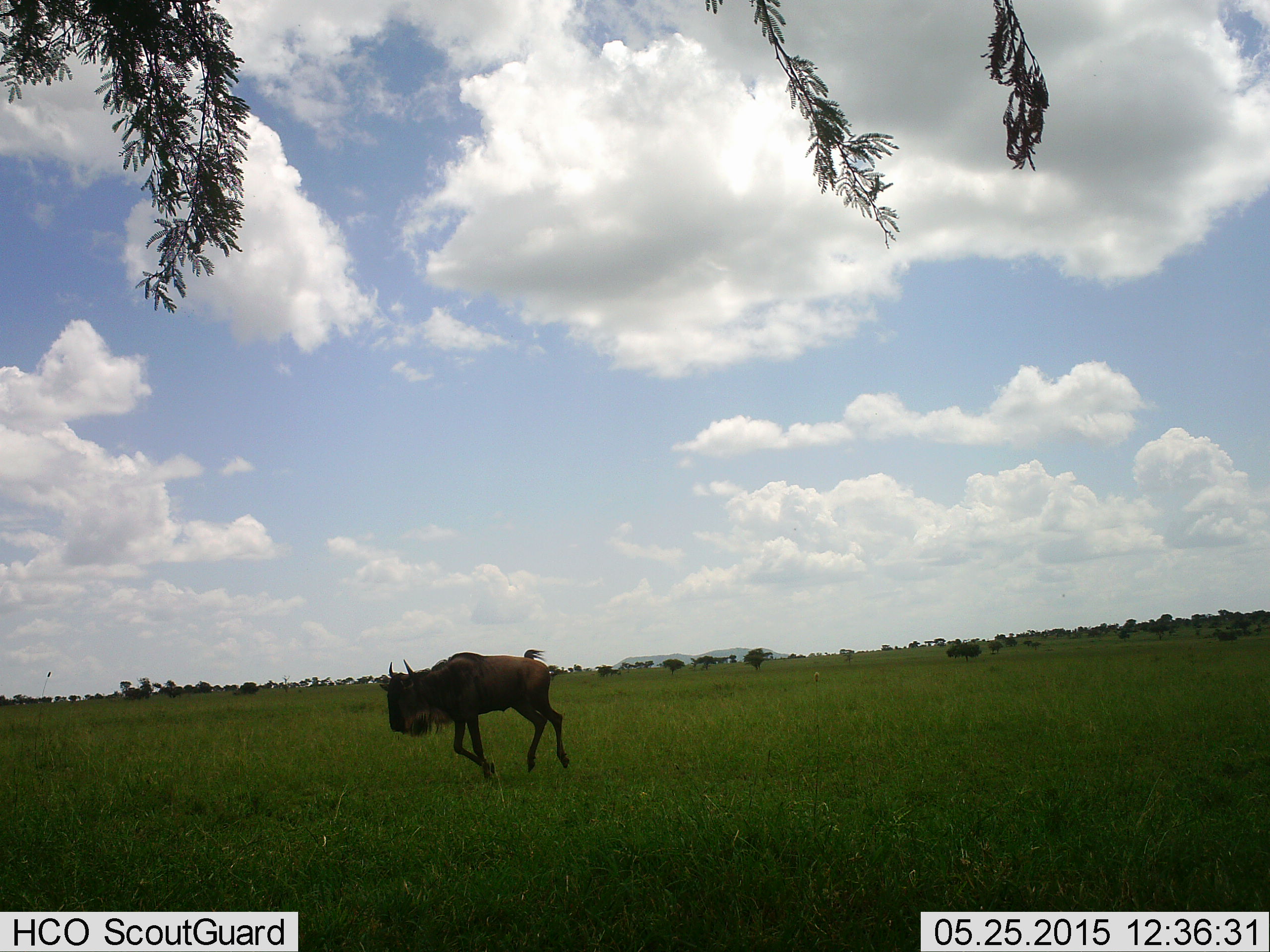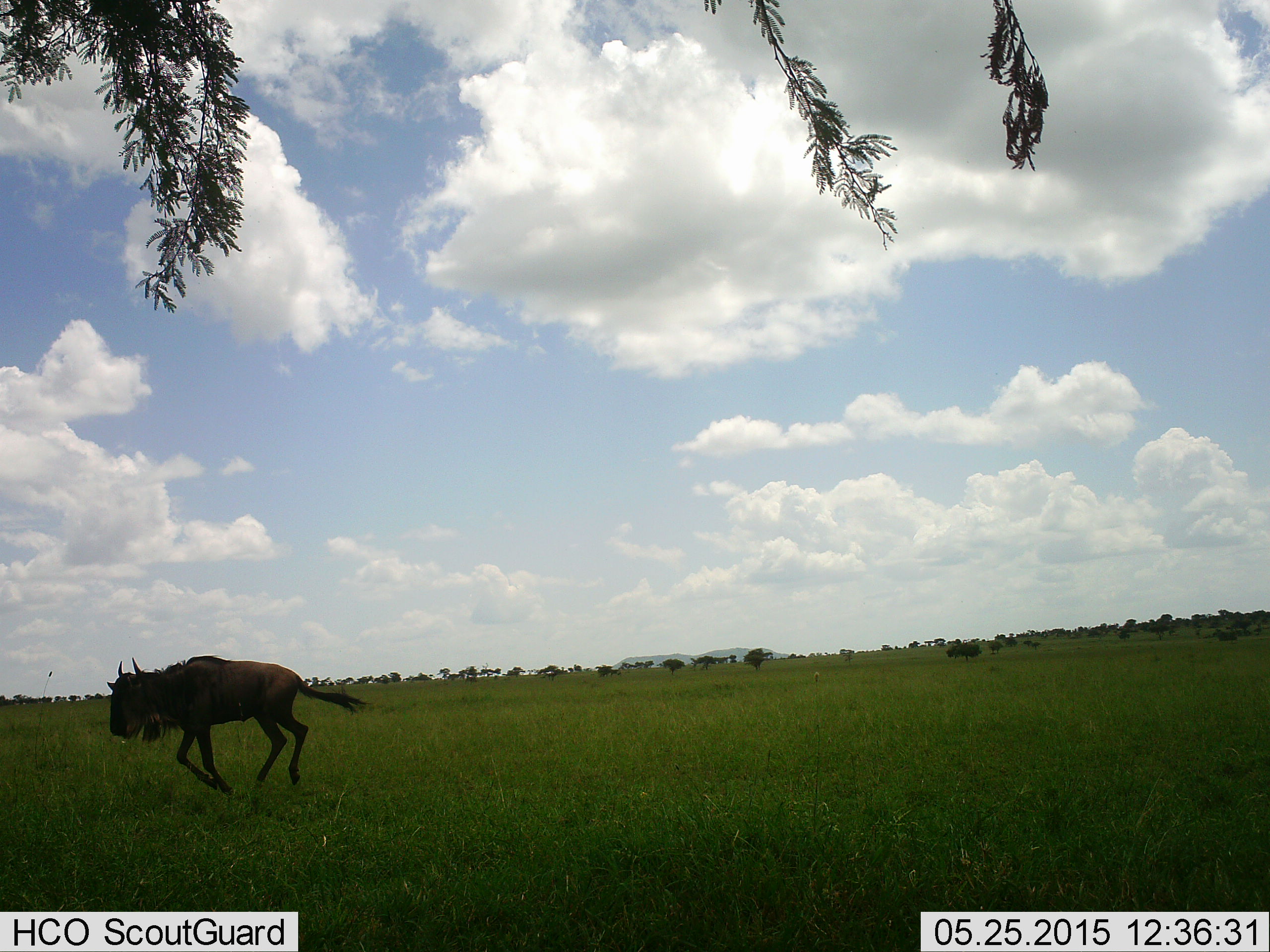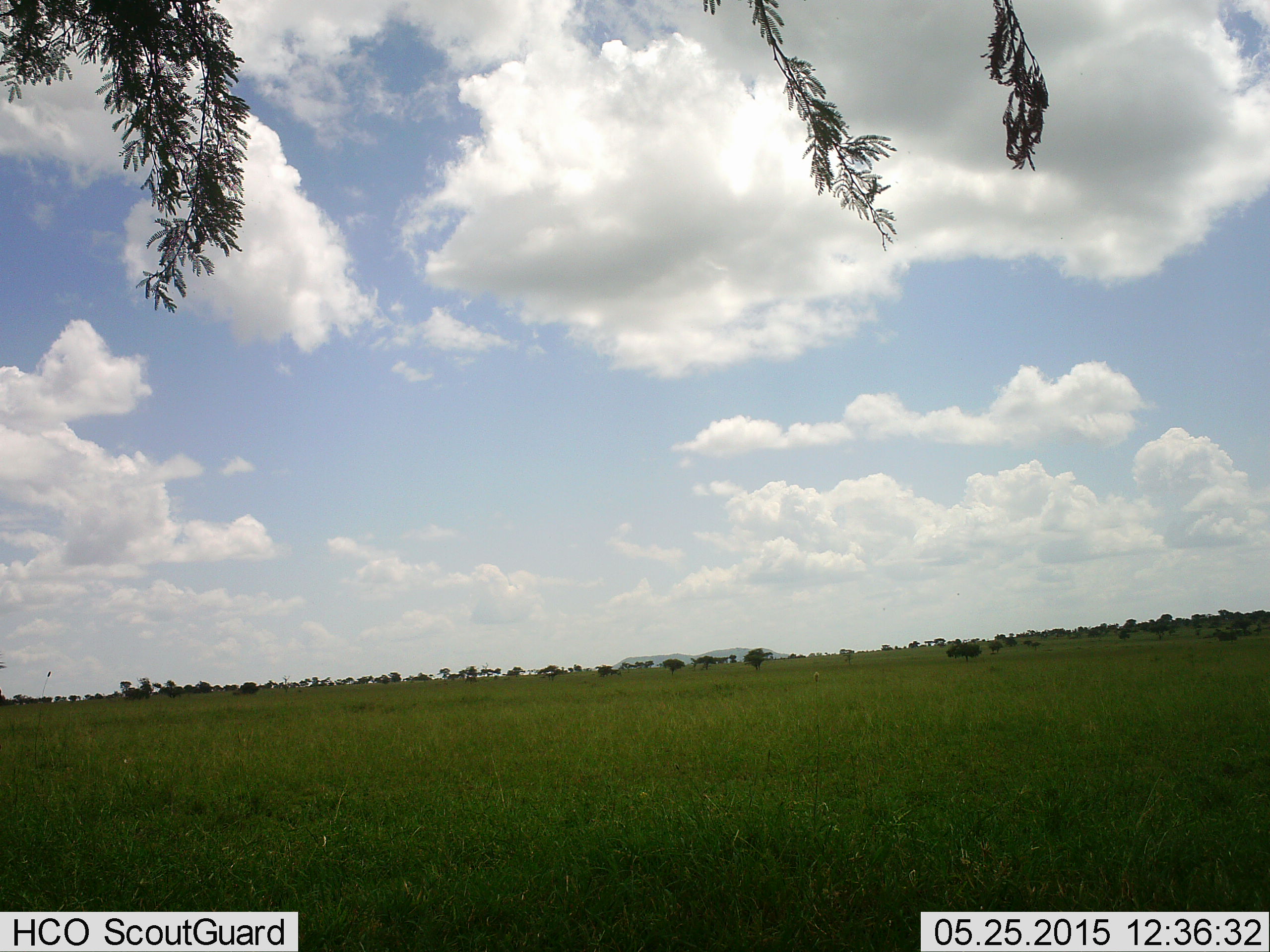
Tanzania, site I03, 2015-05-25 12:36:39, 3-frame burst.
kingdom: Animalia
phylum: Chordata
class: Mammalia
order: Artiodactyla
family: Bovidae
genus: Connochaetes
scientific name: Connochaetes taurinus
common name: blue wildebeest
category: wildebeest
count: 1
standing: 0%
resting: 0%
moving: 100%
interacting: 0%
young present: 10%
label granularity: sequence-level